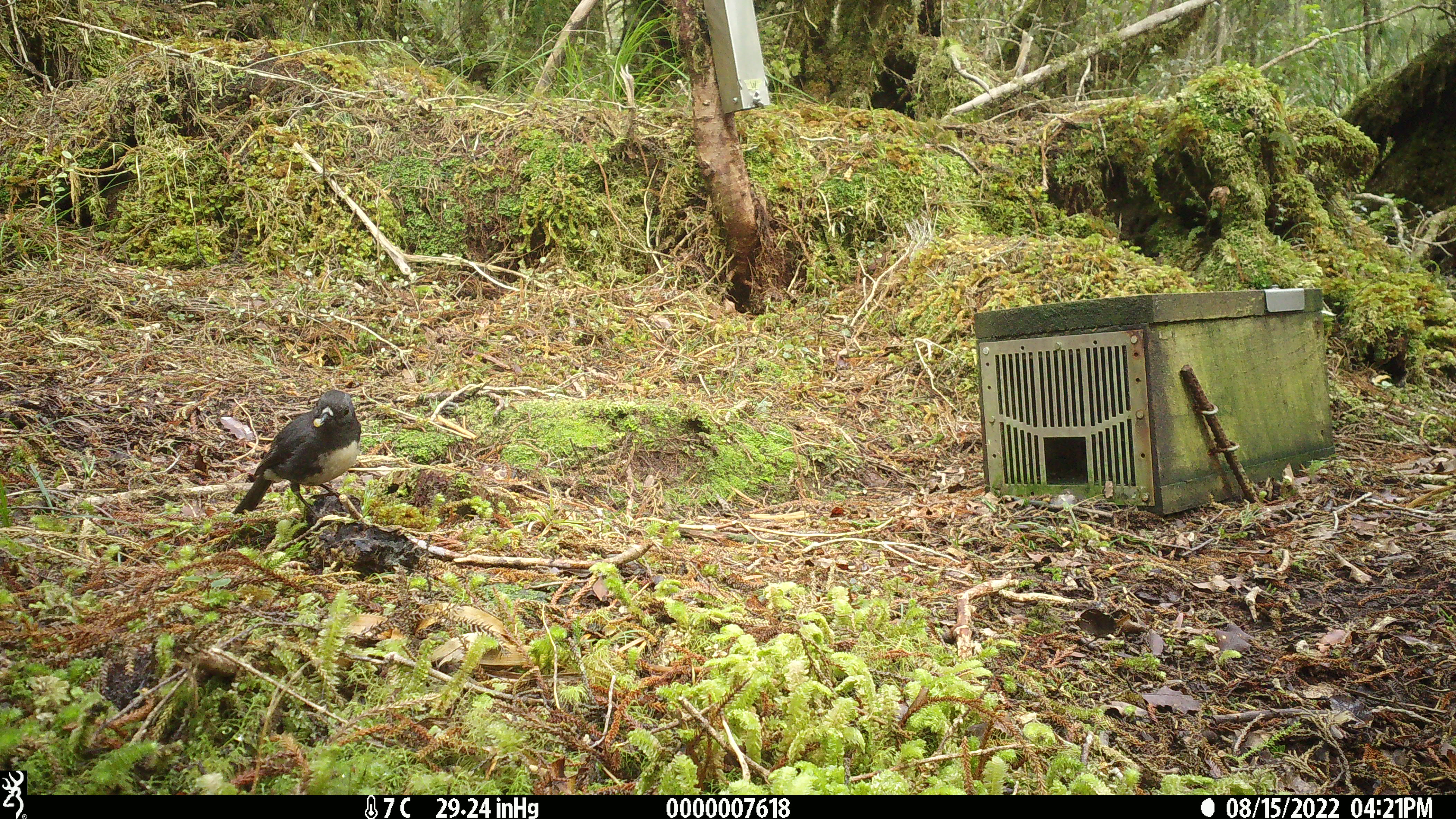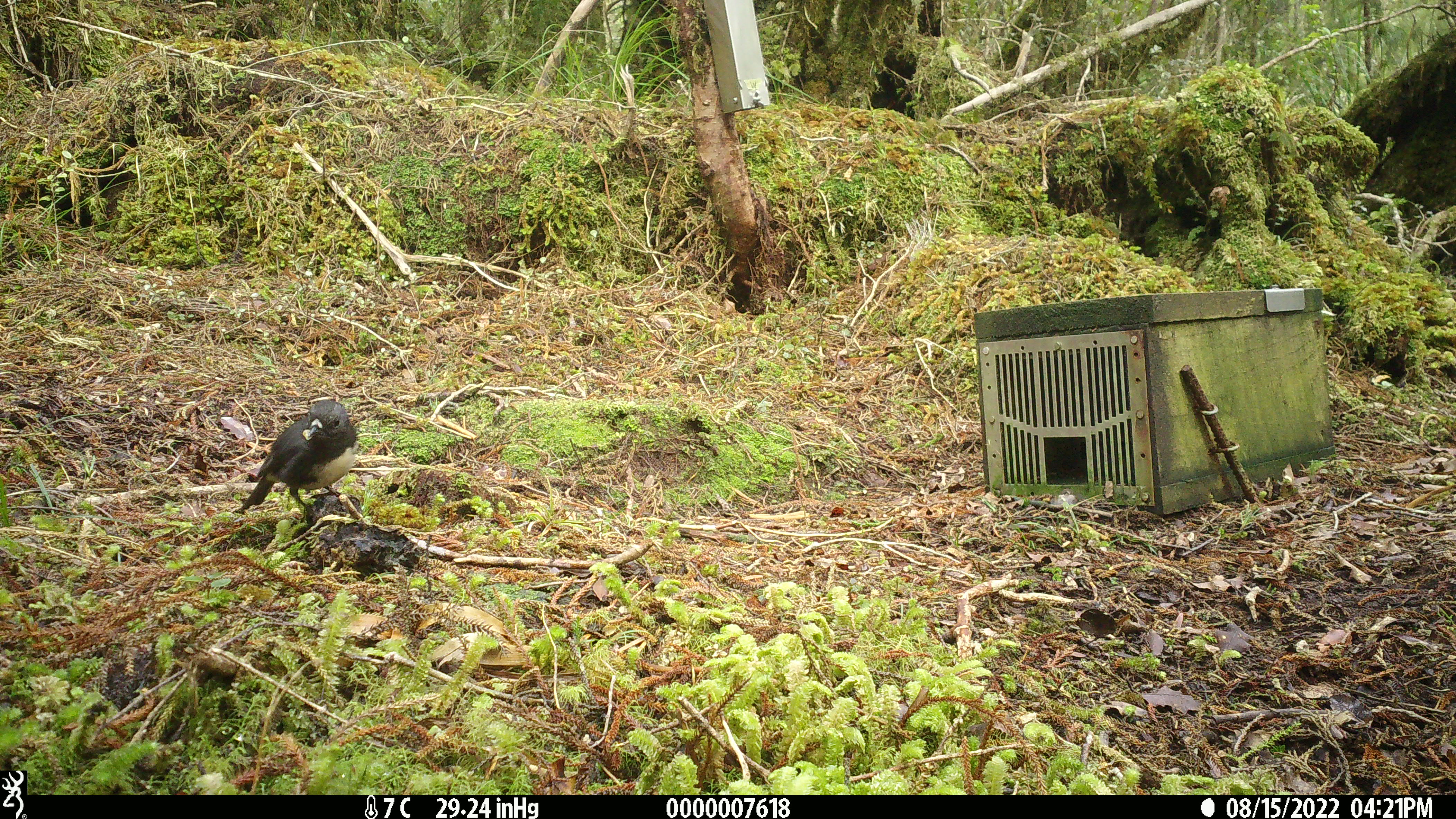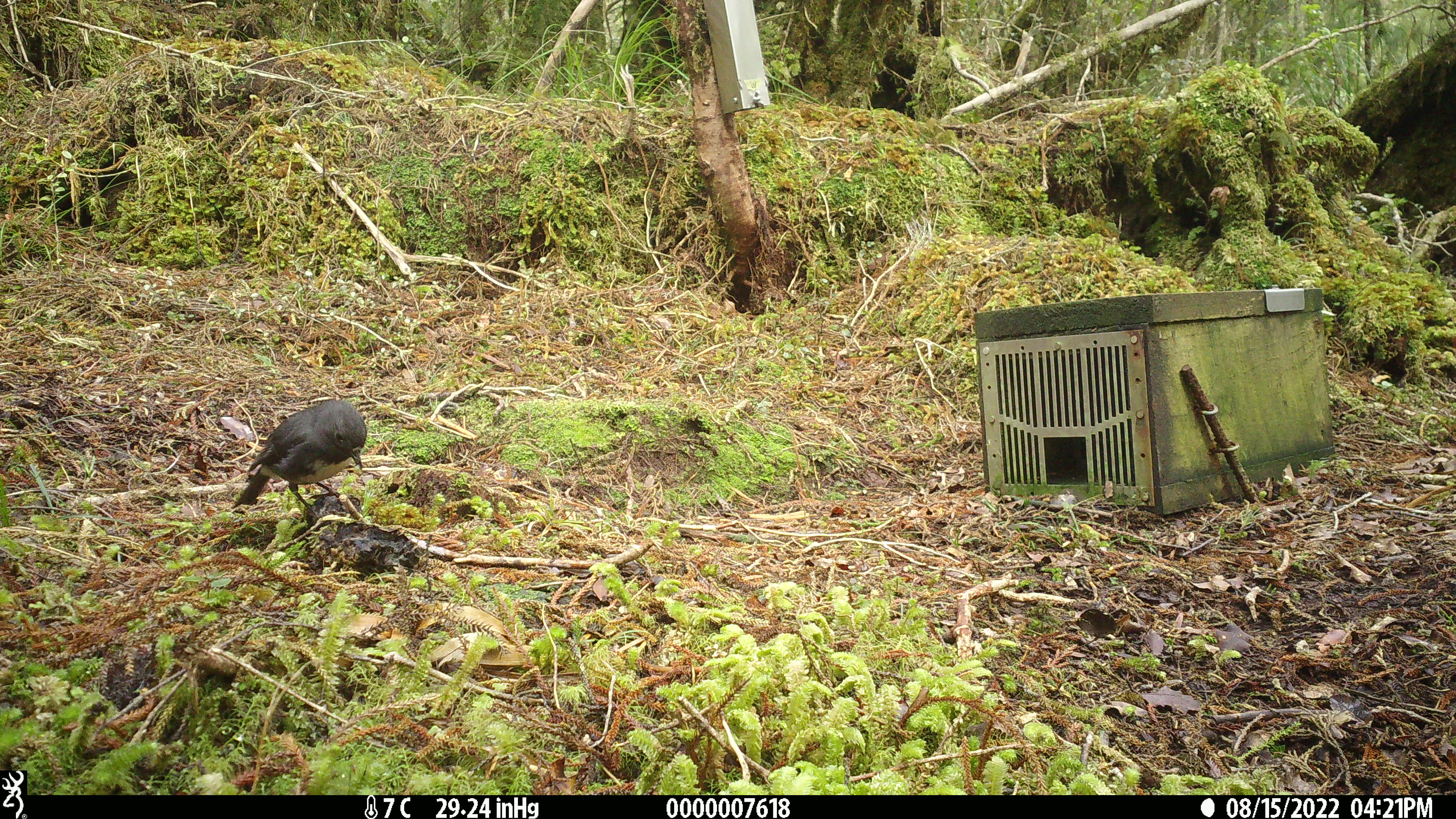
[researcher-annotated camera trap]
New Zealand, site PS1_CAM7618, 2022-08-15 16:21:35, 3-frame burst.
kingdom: Animalia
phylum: Chordata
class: Aves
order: Passeriformes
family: Petroicidae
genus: Petroica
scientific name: Petroica australis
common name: new zealand robin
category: robin